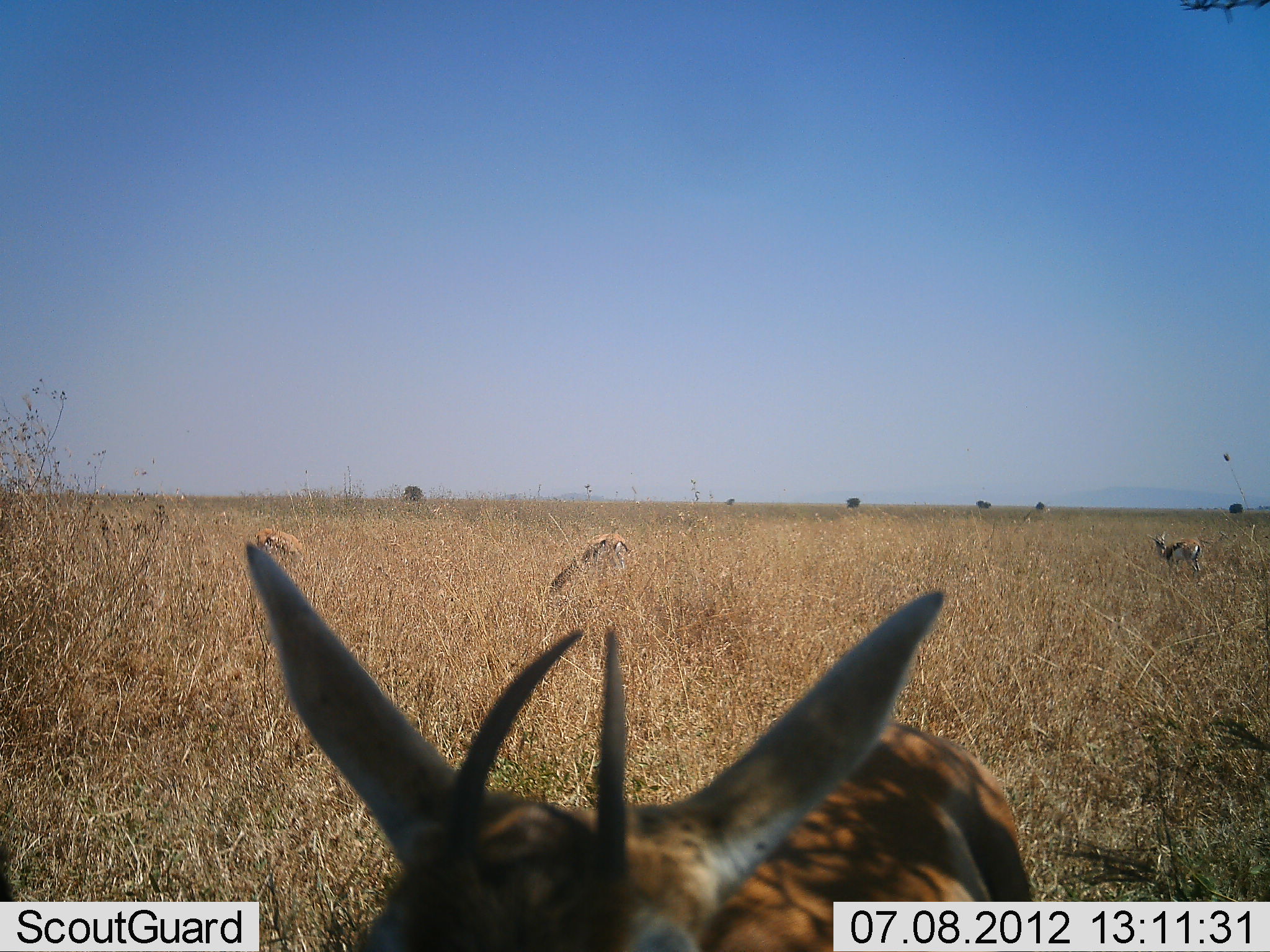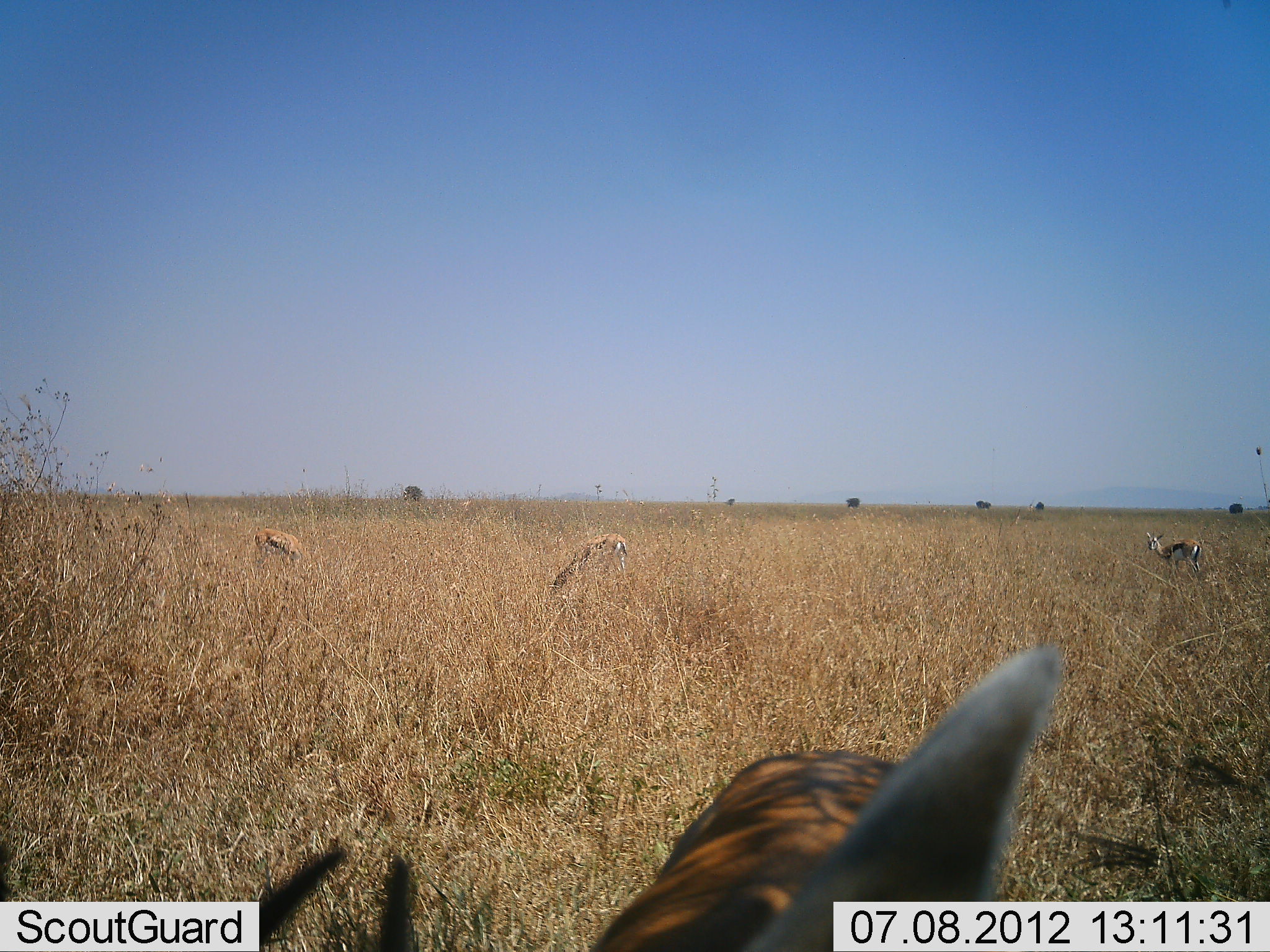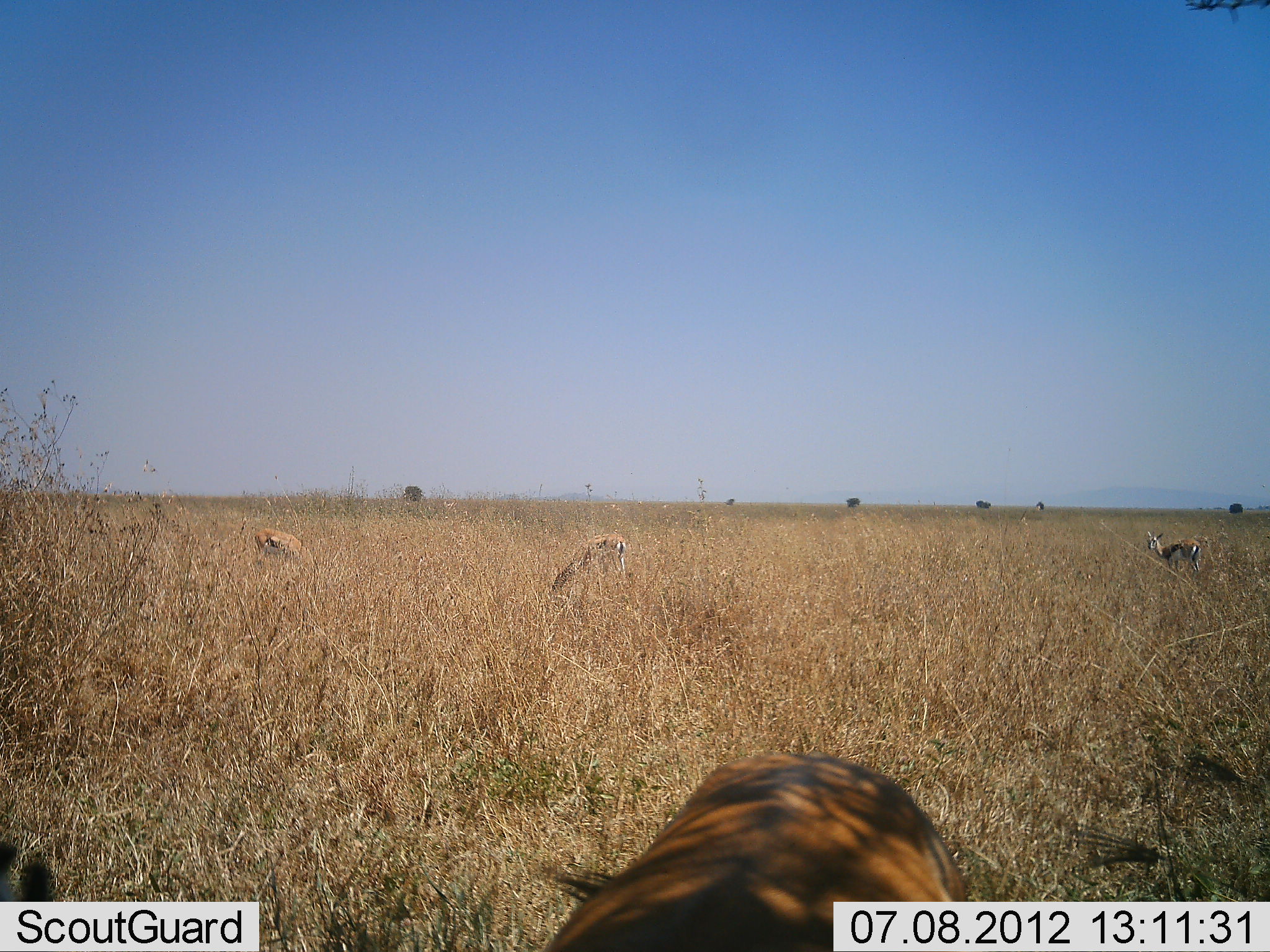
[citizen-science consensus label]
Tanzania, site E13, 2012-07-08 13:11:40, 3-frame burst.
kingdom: Animalia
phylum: Chordata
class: Mammalia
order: Artiodactyla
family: Bovidae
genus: Eudorcas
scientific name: Eudorcas thomsonii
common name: thomson's gazelle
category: gazellethomsons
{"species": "gazellethomsons (thomson's gazelle) (Eudorcas thomsonii)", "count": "4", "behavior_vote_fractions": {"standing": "50%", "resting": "0%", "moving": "10%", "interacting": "10%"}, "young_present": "0%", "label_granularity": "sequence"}